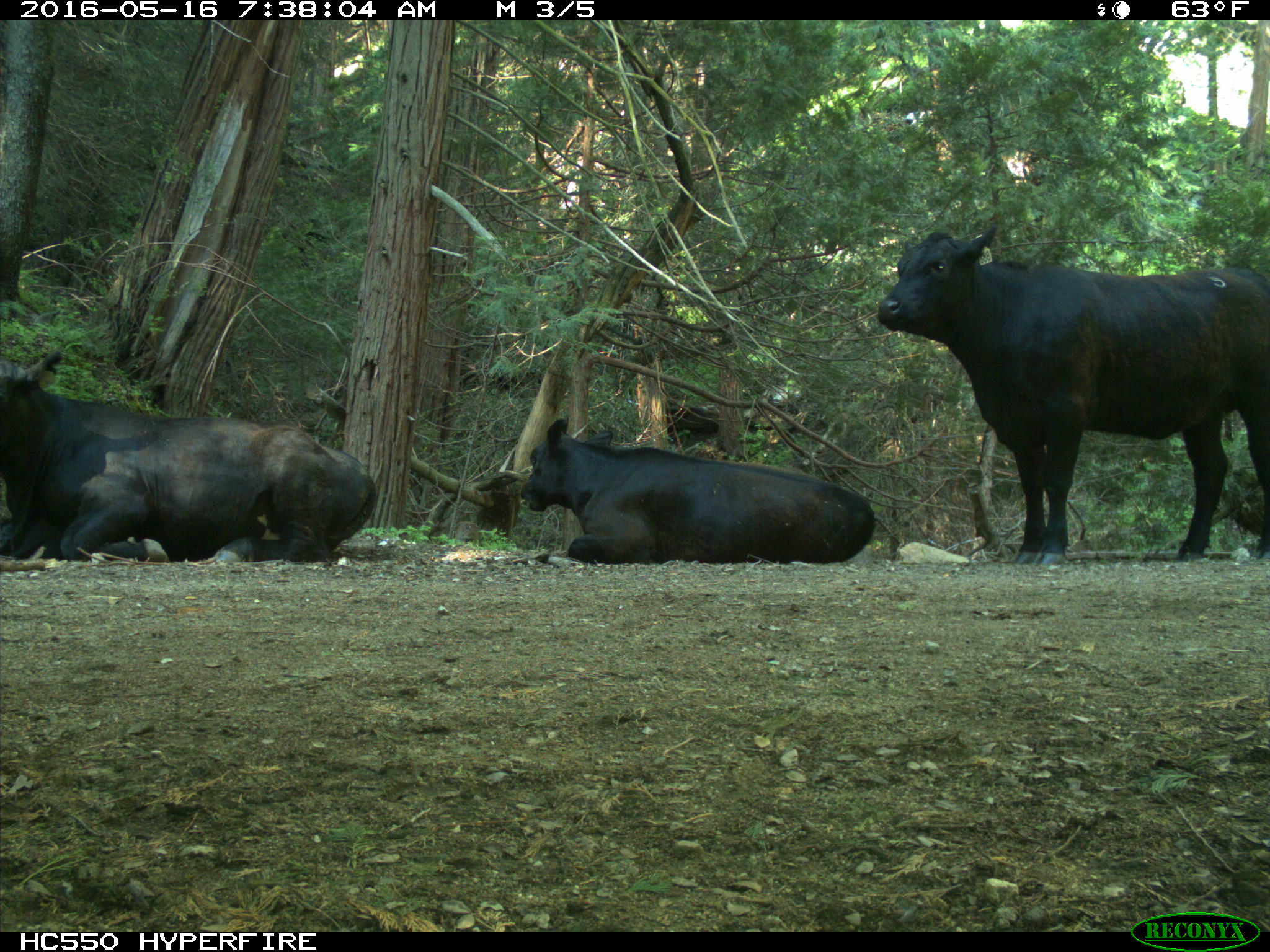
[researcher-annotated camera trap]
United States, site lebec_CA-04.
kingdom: Animalia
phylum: Chordata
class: Mammalia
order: Artiodactyla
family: Bovidae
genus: Bos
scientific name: Bos taurus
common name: domestic cow